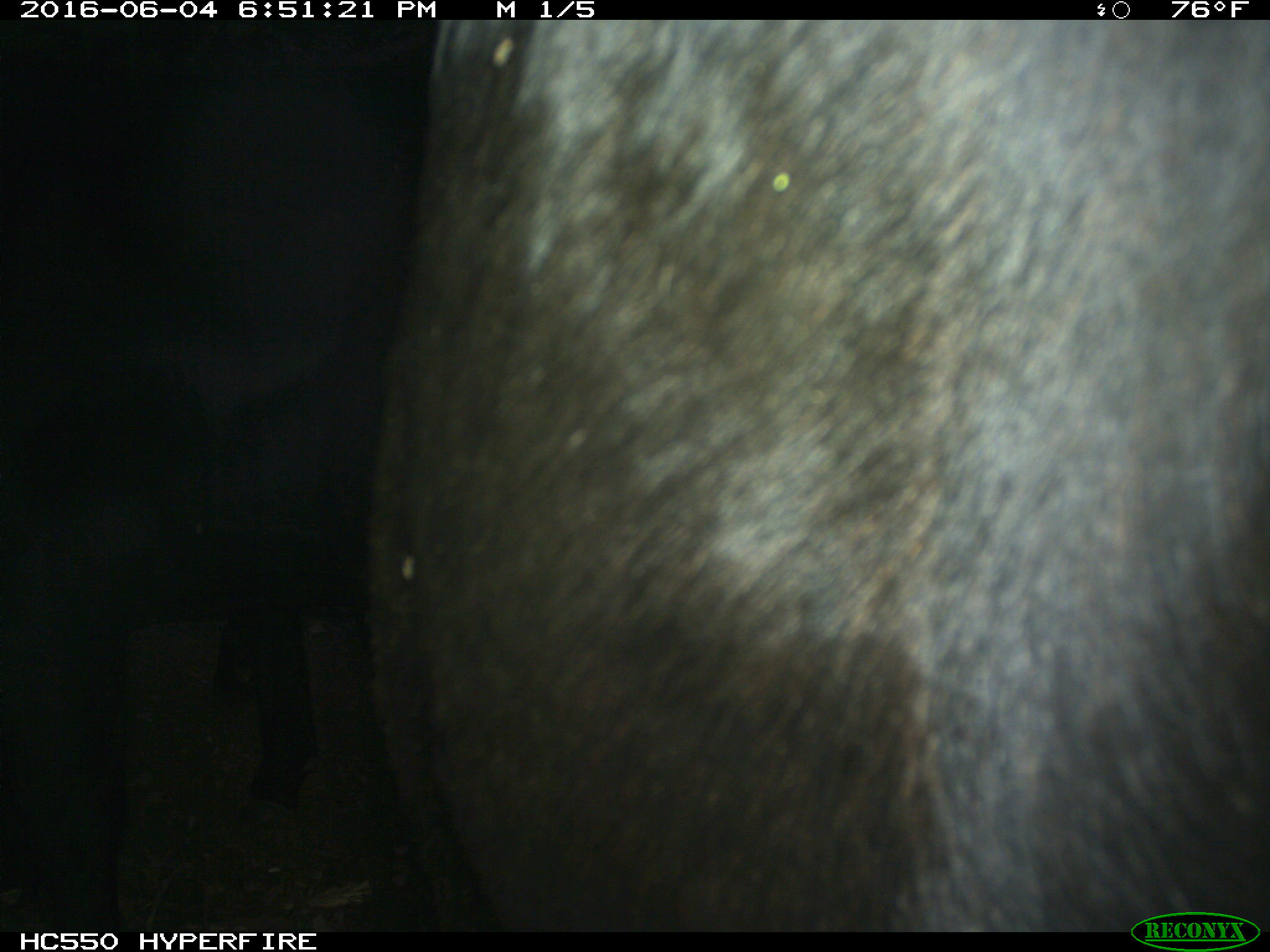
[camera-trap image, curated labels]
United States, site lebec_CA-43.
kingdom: Animalia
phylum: Chordata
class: Mammalia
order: Artiodactyla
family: Bovidae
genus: Bos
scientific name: Bos taurus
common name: domestic cow